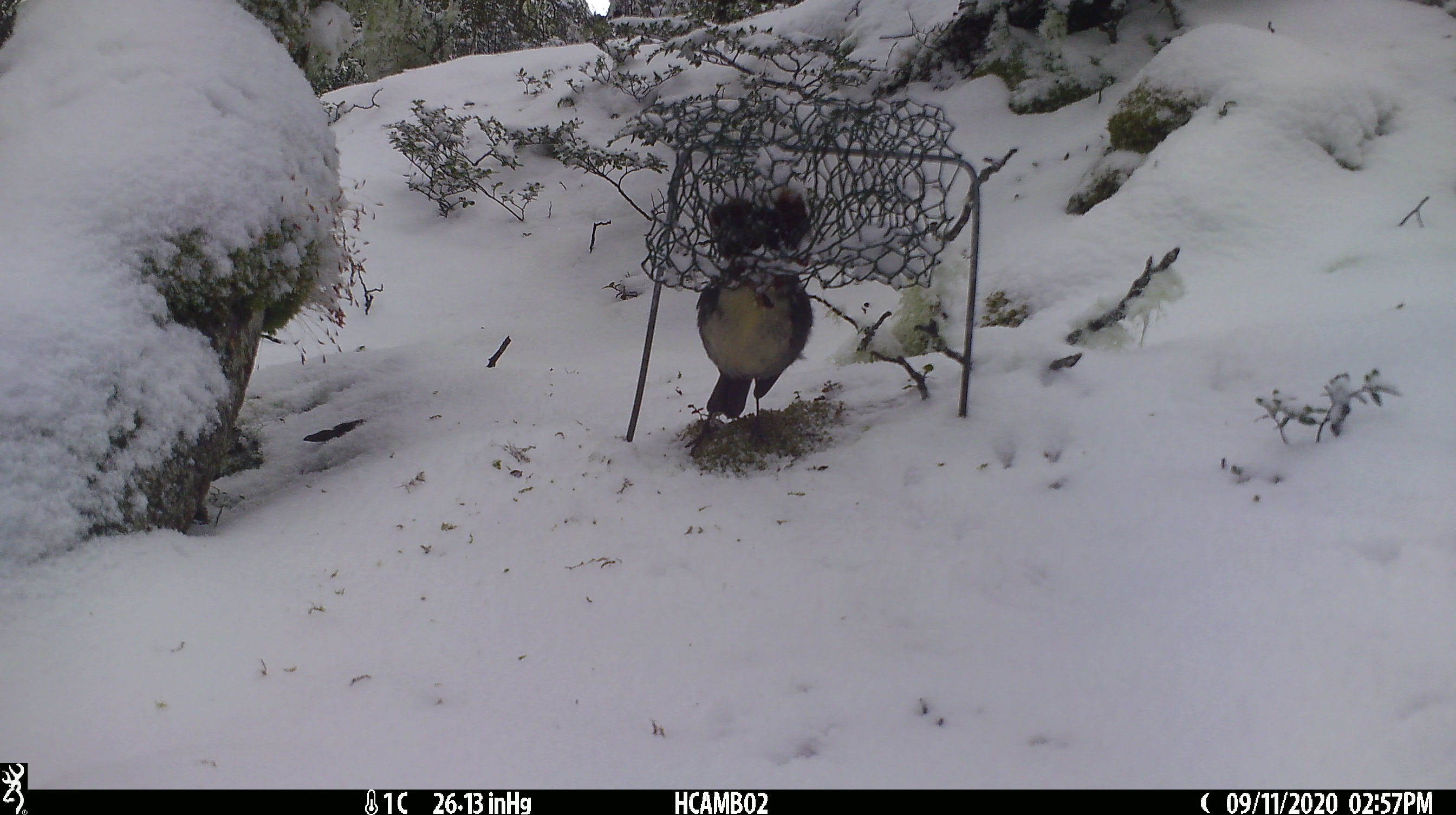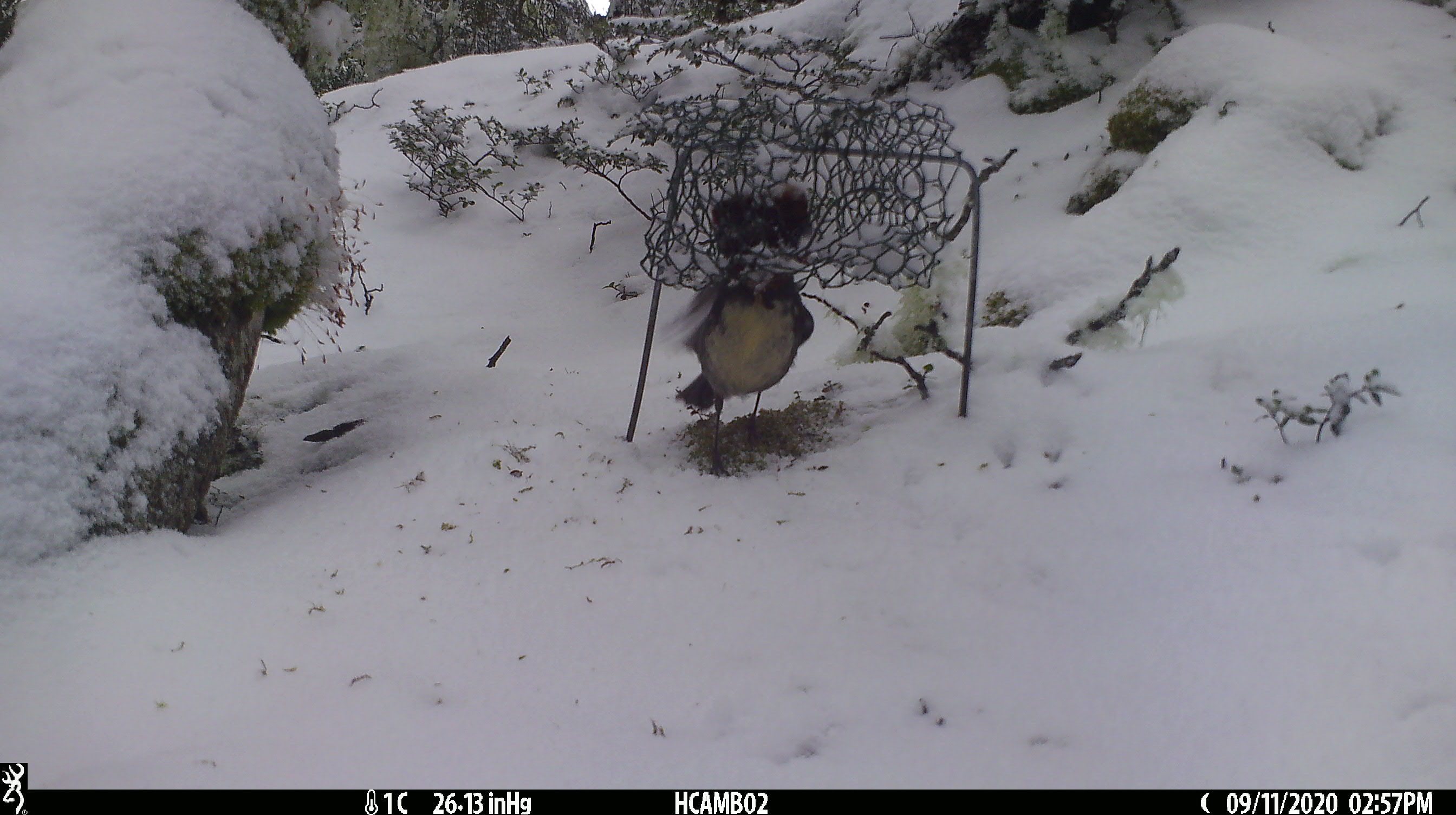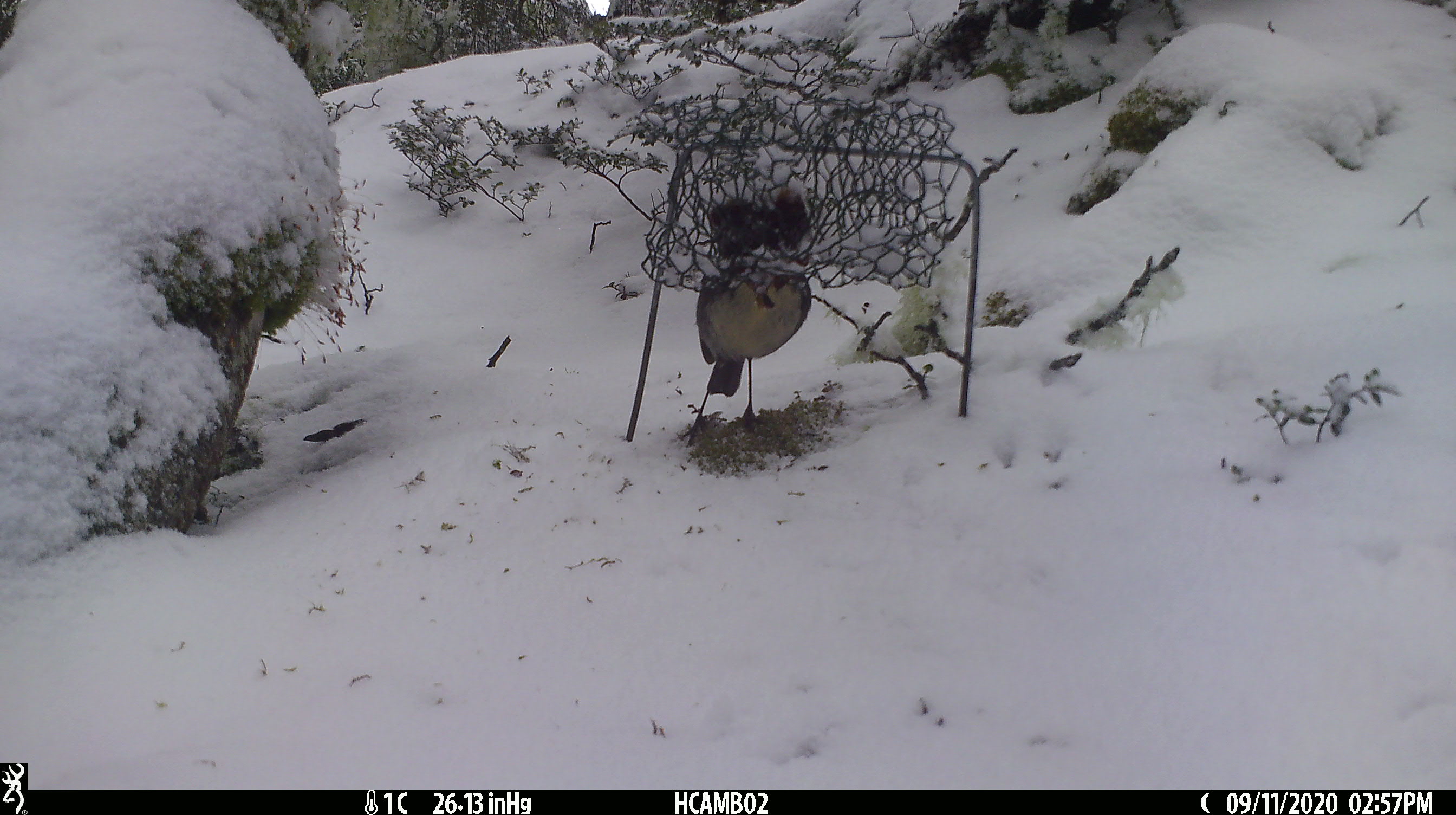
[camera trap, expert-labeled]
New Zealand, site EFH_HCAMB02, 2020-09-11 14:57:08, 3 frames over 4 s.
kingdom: Animalia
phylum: Chordata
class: Aves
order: Passeriformes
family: Petroicidae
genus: Petroica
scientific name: Petroica australis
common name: new zealand robin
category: robin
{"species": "robin (new zealand robin) (Petroica australis)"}